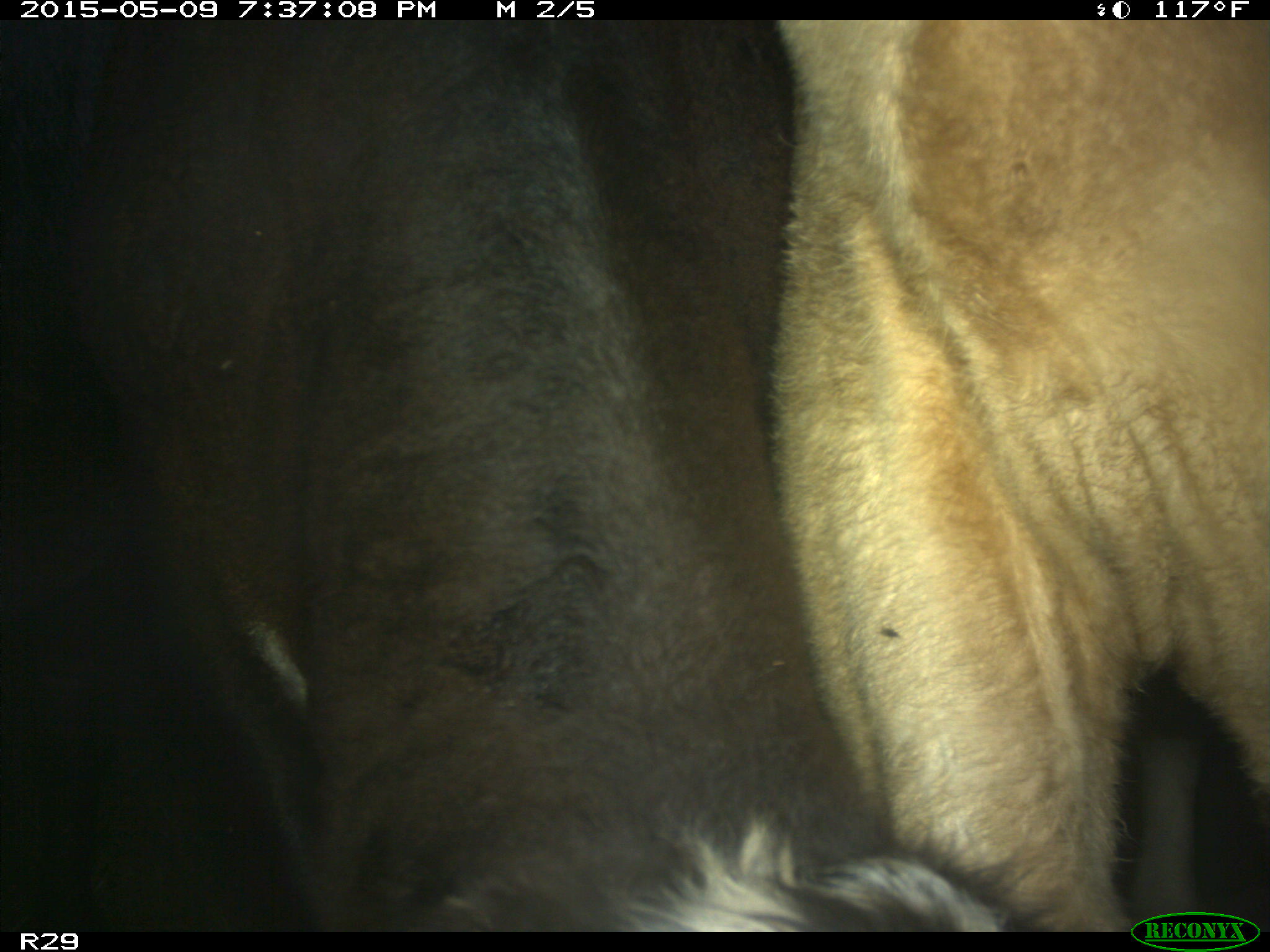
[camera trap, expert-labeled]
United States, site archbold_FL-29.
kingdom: Animalia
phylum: Chordata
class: Mammalia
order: Artiodactyla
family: Bovidae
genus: Bos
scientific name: Bos taurus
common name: domestic cow